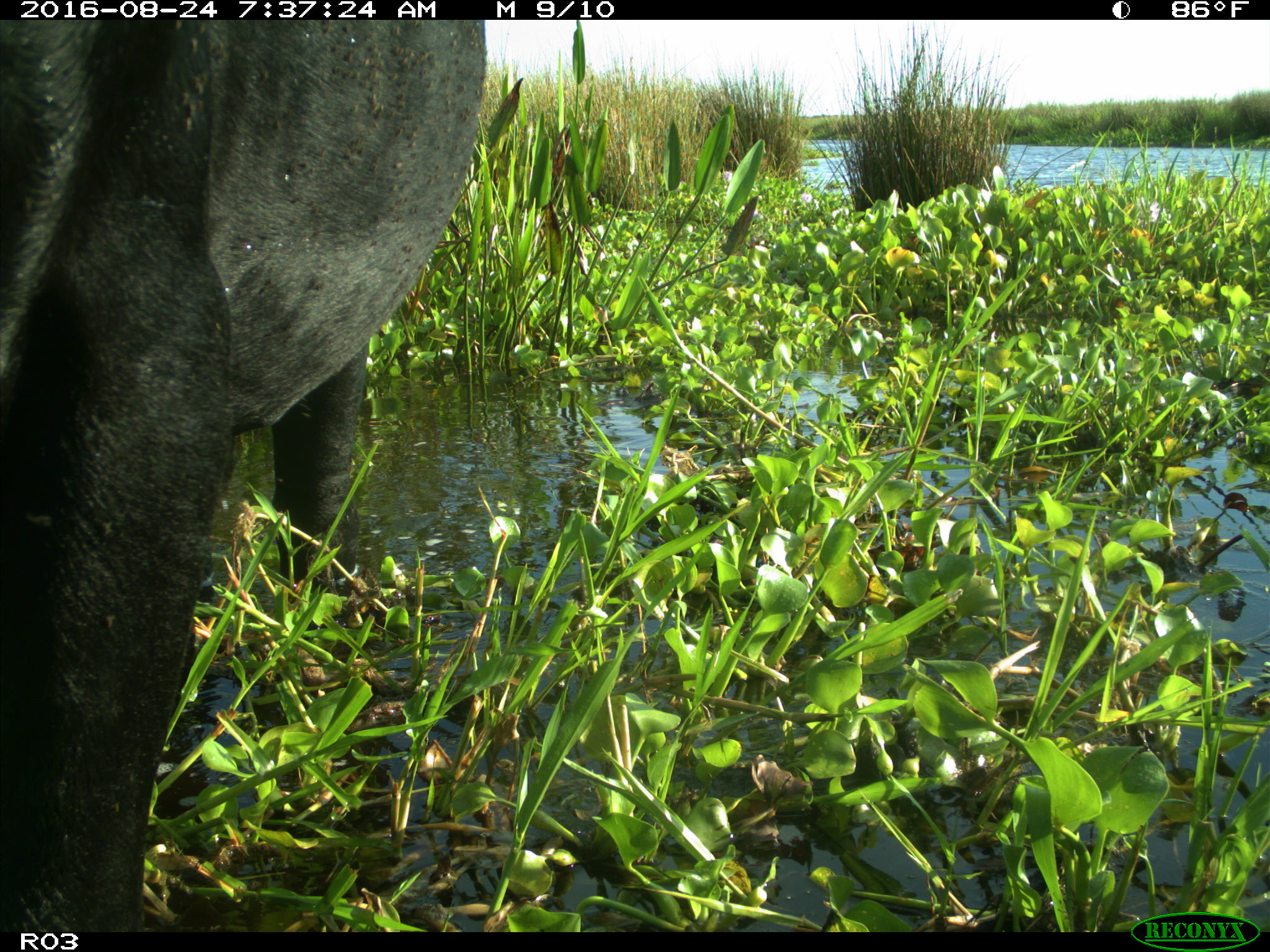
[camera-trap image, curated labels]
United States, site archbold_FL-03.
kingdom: Animalia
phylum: Chordata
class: Mammalia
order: Artiodactyla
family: Bovidae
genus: Bos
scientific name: Bos taurus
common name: domestic cow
Bos taurus (domestic cow).